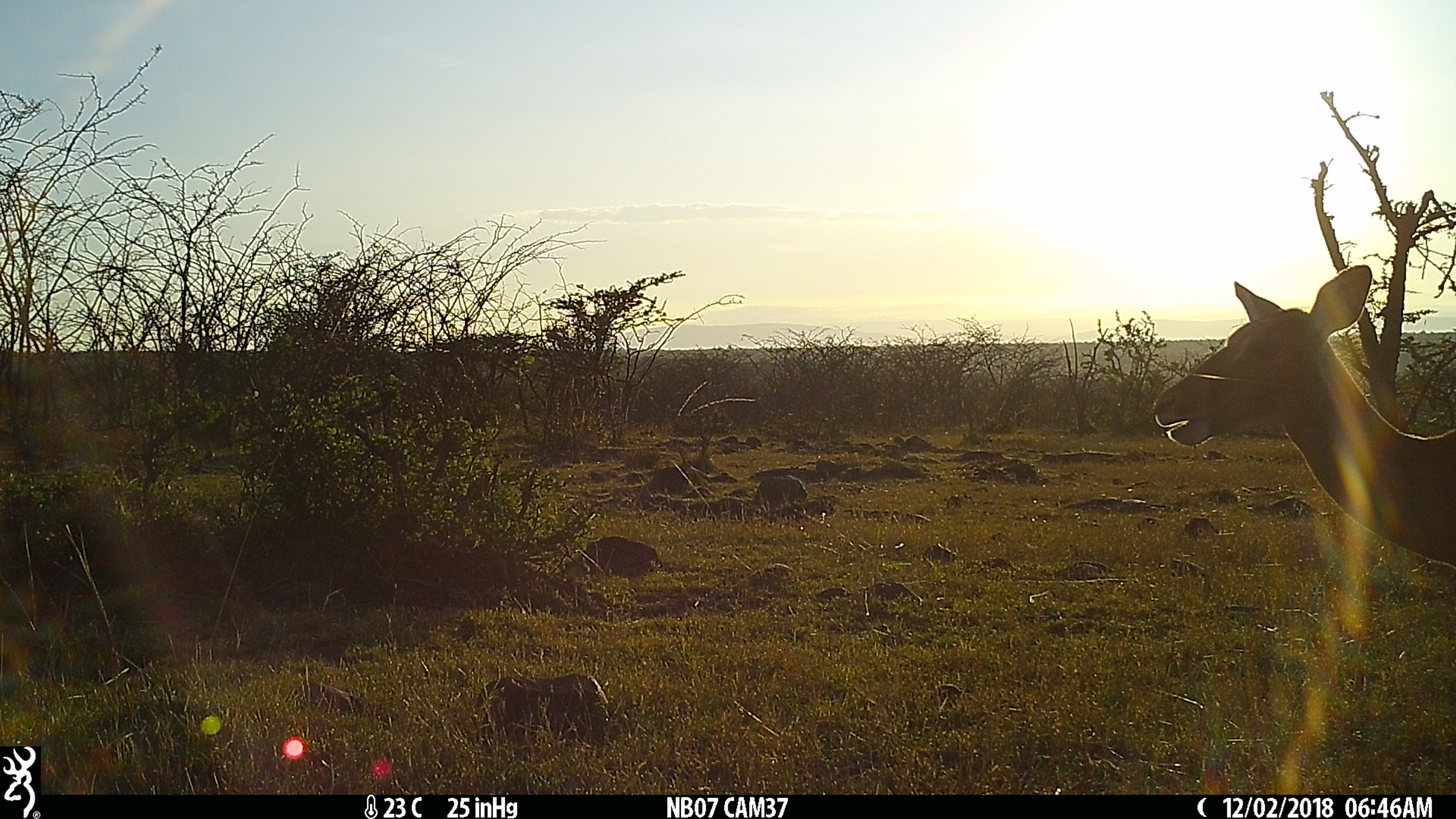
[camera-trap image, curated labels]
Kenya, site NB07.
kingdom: Animalia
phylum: Chordata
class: Mammalia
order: Artiodactyla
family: Bovidae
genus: Aepyceros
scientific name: Aepyceros melampus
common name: impala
Impala (Aepyceros melampus).